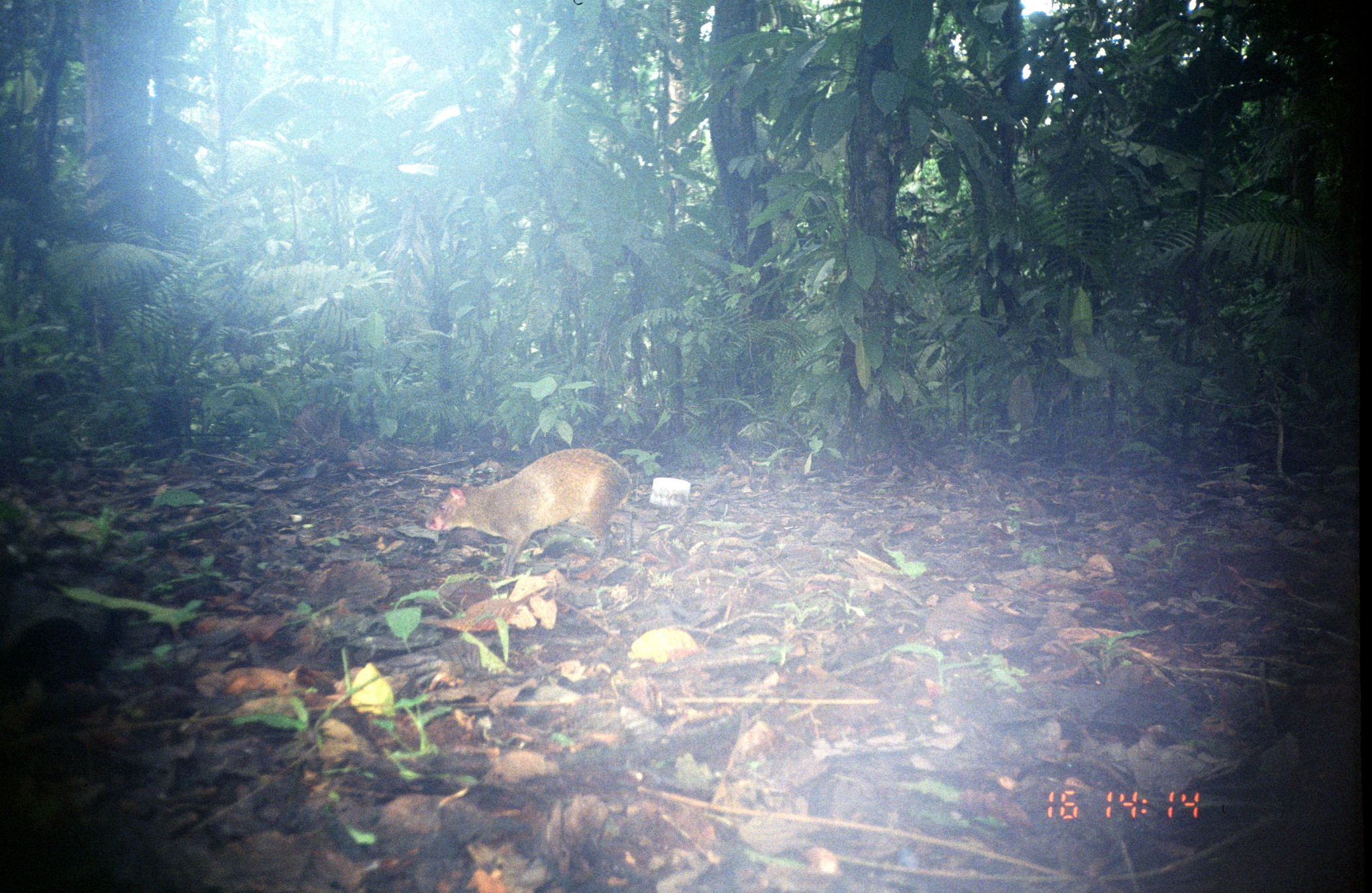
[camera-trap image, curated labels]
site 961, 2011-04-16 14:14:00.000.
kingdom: Animalia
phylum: Chordata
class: Mammalia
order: Rodentia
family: Dasyproctidae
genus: Dasyprocta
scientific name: Dasyprocta punctata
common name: central american agouti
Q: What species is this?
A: Dasyprocta punctata (central american agouti).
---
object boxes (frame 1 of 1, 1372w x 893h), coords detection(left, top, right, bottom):
dasyprocta punctata: detection(424, 449, 633, 578)